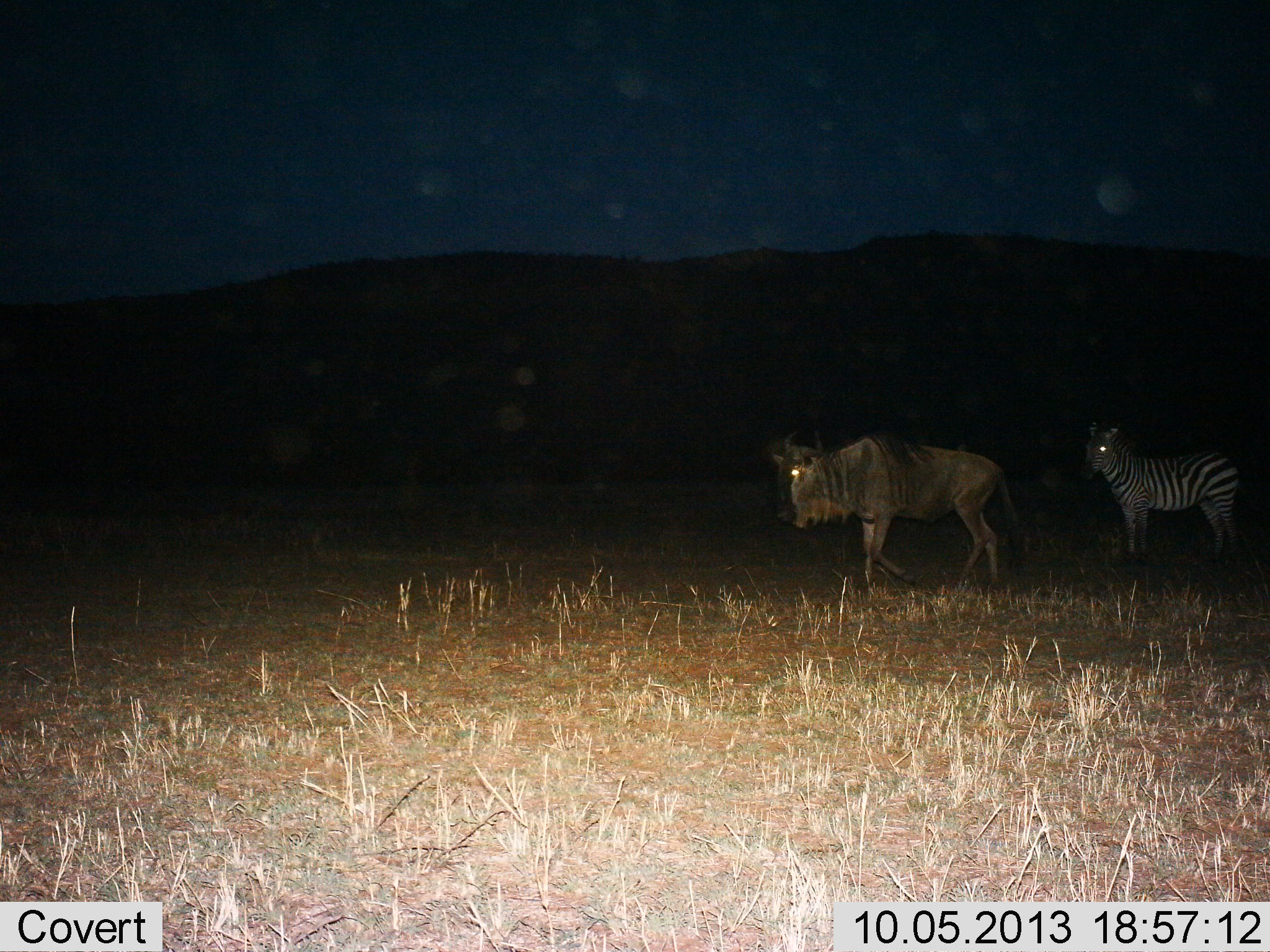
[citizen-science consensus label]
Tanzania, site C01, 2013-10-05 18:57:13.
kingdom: Animalia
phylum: Chordata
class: Mammalia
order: Artiodactyla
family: Bovidae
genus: Connochaetes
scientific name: Connochaetes taurinus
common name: blue wildebeest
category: wildebeest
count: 1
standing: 29%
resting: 0%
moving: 71%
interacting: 0%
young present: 0%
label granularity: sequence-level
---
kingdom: Animalia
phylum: Chordata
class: Mammalia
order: Perissodactyla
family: Equidae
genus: Equus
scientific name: Equus quagga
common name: plains zebra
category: zebra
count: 1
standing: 100%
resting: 0%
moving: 0%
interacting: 0%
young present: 0%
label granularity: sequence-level